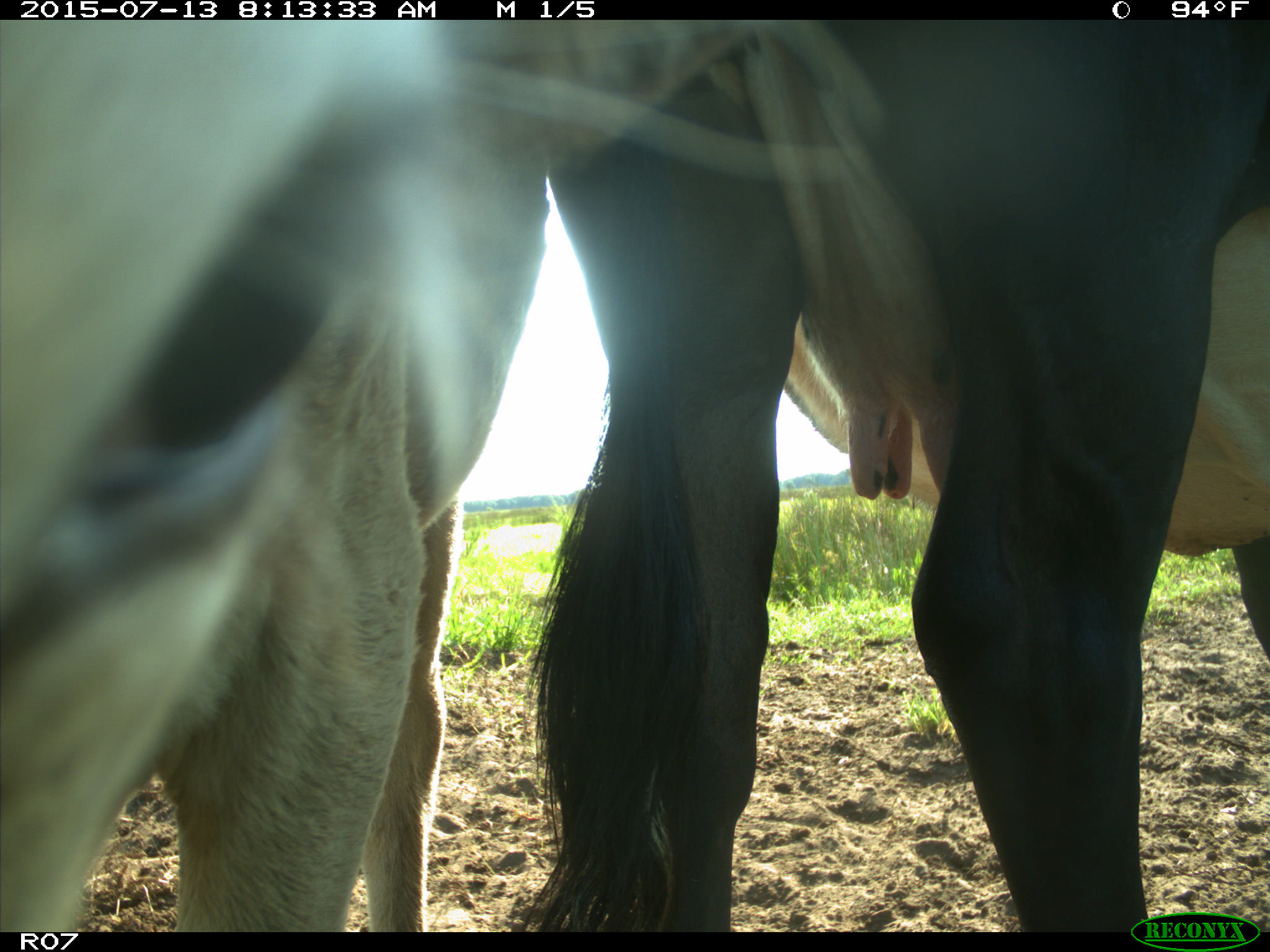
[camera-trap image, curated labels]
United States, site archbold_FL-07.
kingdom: Animalia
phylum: Chordata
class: Mammalia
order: Artiodactyla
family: Bovidae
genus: Bos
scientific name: Bos taurus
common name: domestic cow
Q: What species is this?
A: Bos taurus (domestic cow).